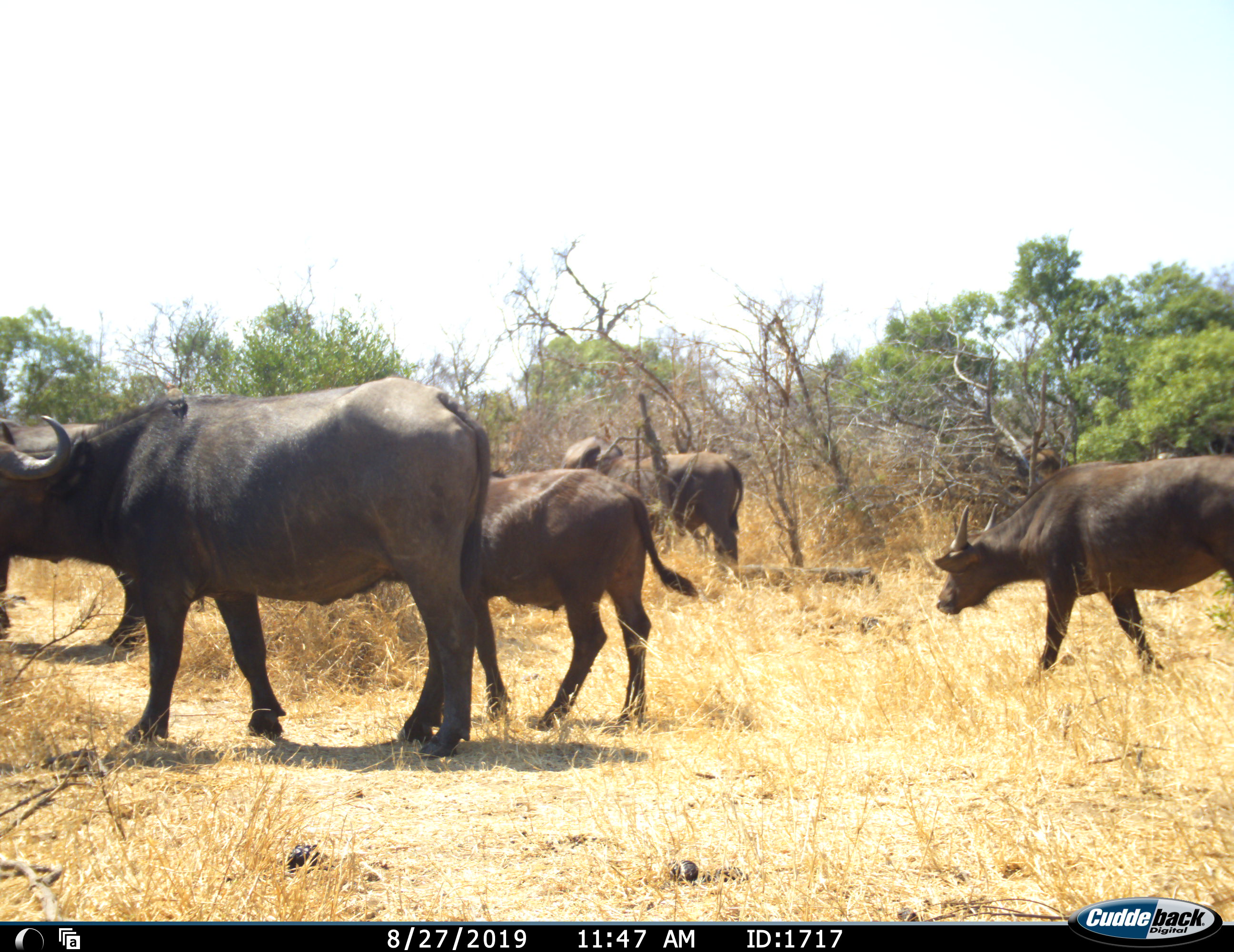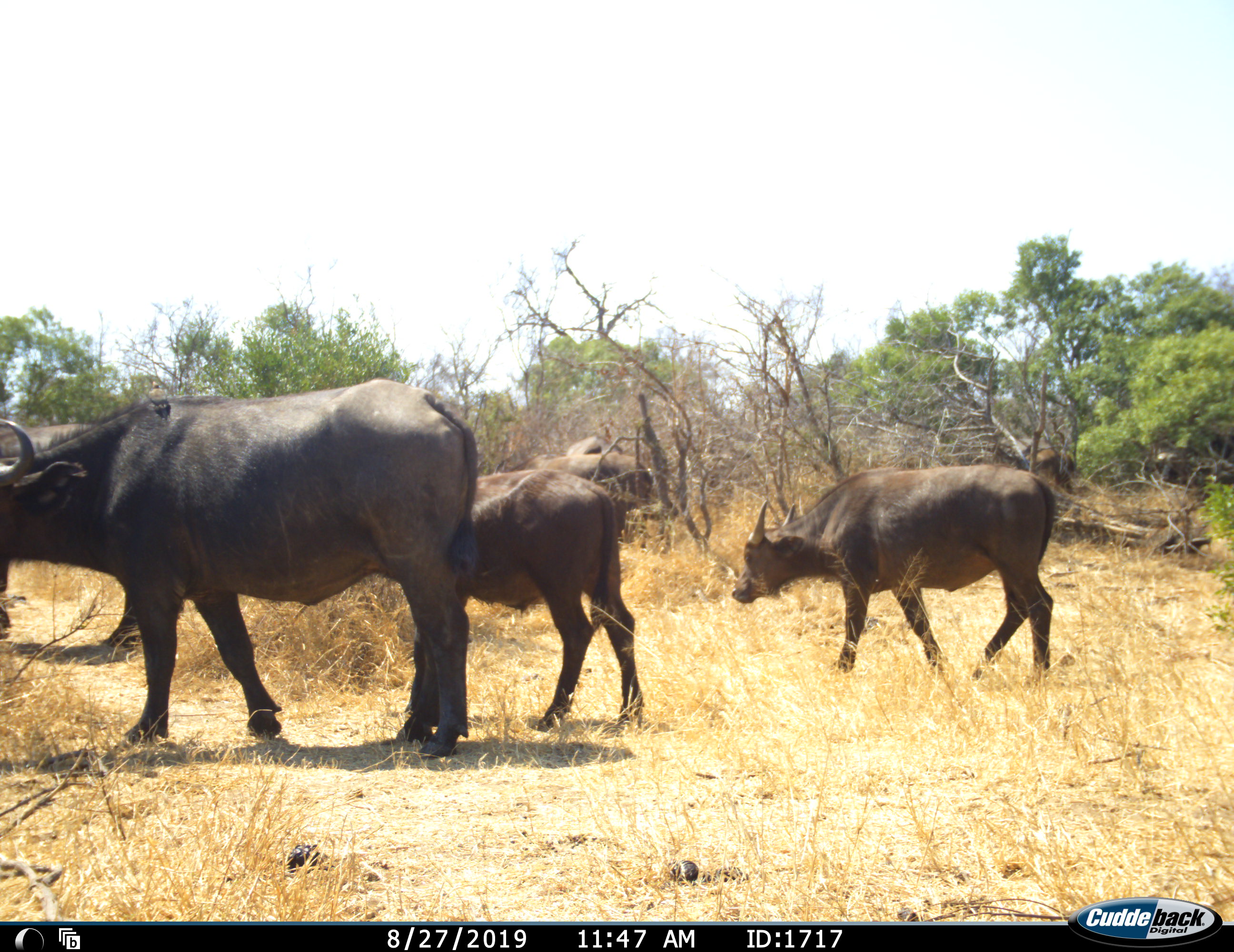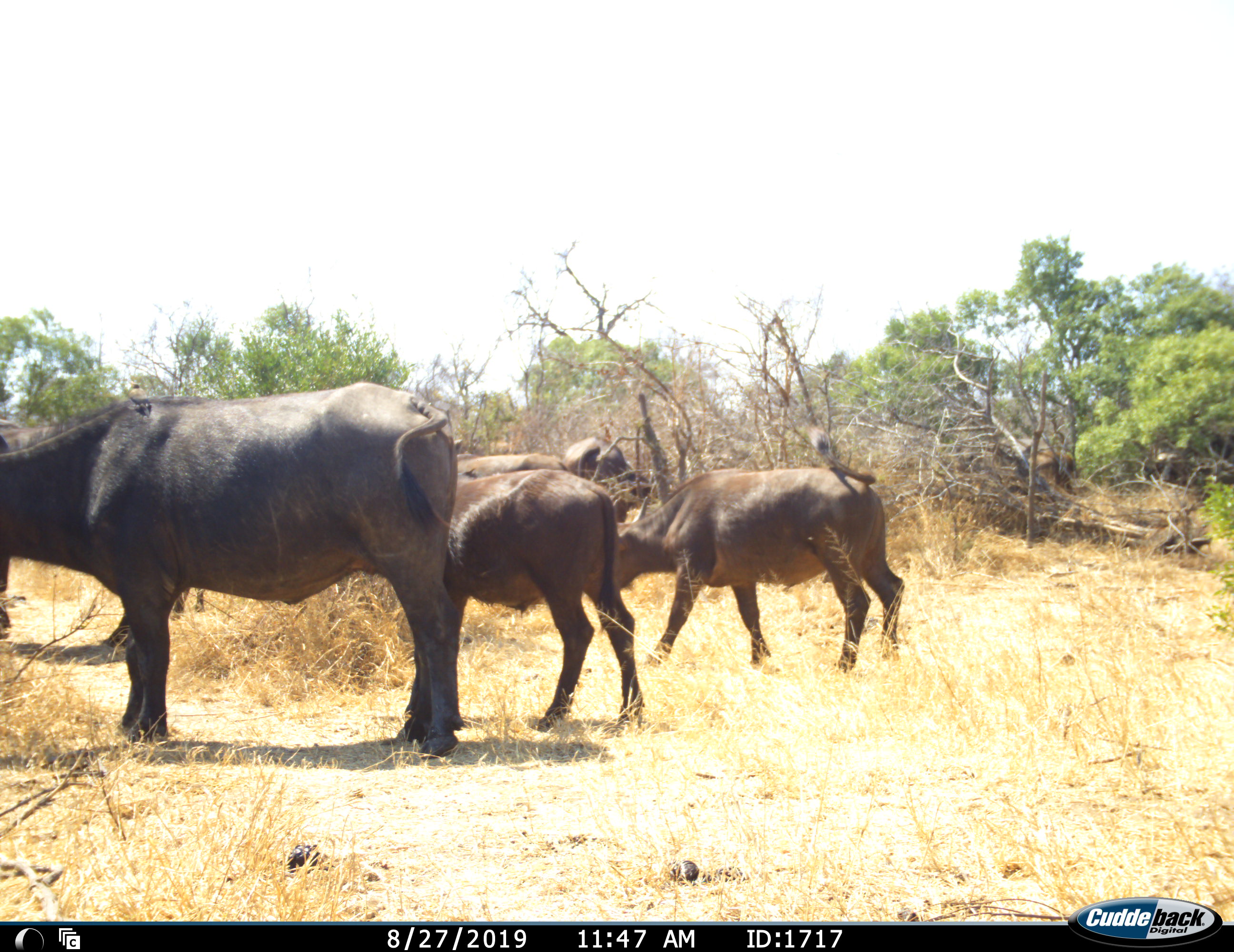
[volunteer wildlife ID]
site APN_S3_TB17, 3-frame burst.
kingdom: Animalia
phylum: Chordata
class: Mammalia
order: Artiodactyla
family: Bovidae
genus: Syncerus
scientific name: Syncerus caffer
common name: african buffalo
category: buffalo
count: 5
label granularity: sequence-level